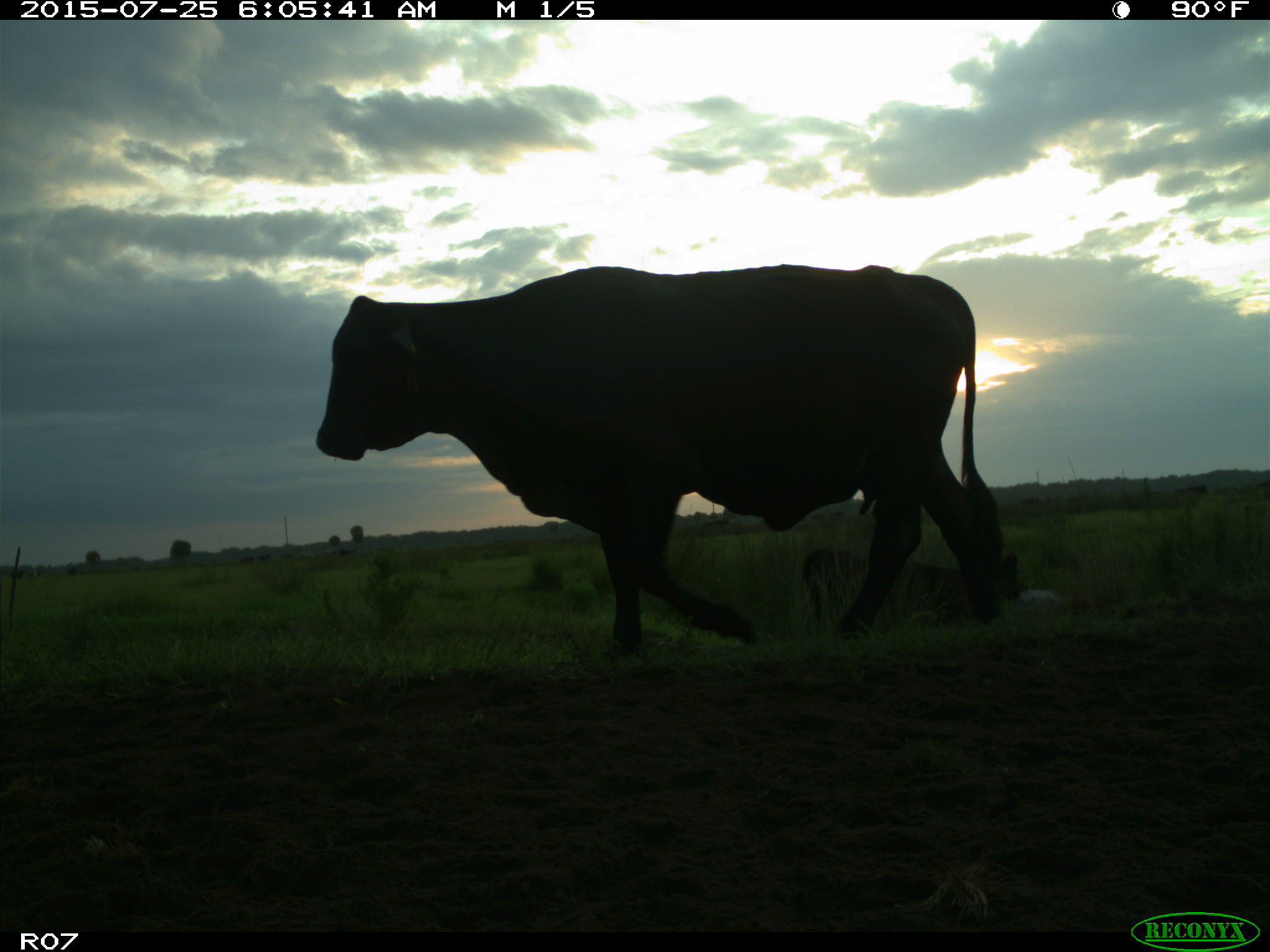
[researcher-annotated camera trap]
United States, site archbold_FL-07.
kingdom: Animalia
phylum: Chordata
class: Mammalia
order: Artiodactyla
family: Bovidae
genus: Bos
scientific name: Bos taurus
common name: domestic cow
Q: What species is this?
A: Bos taurus (domestic cow).